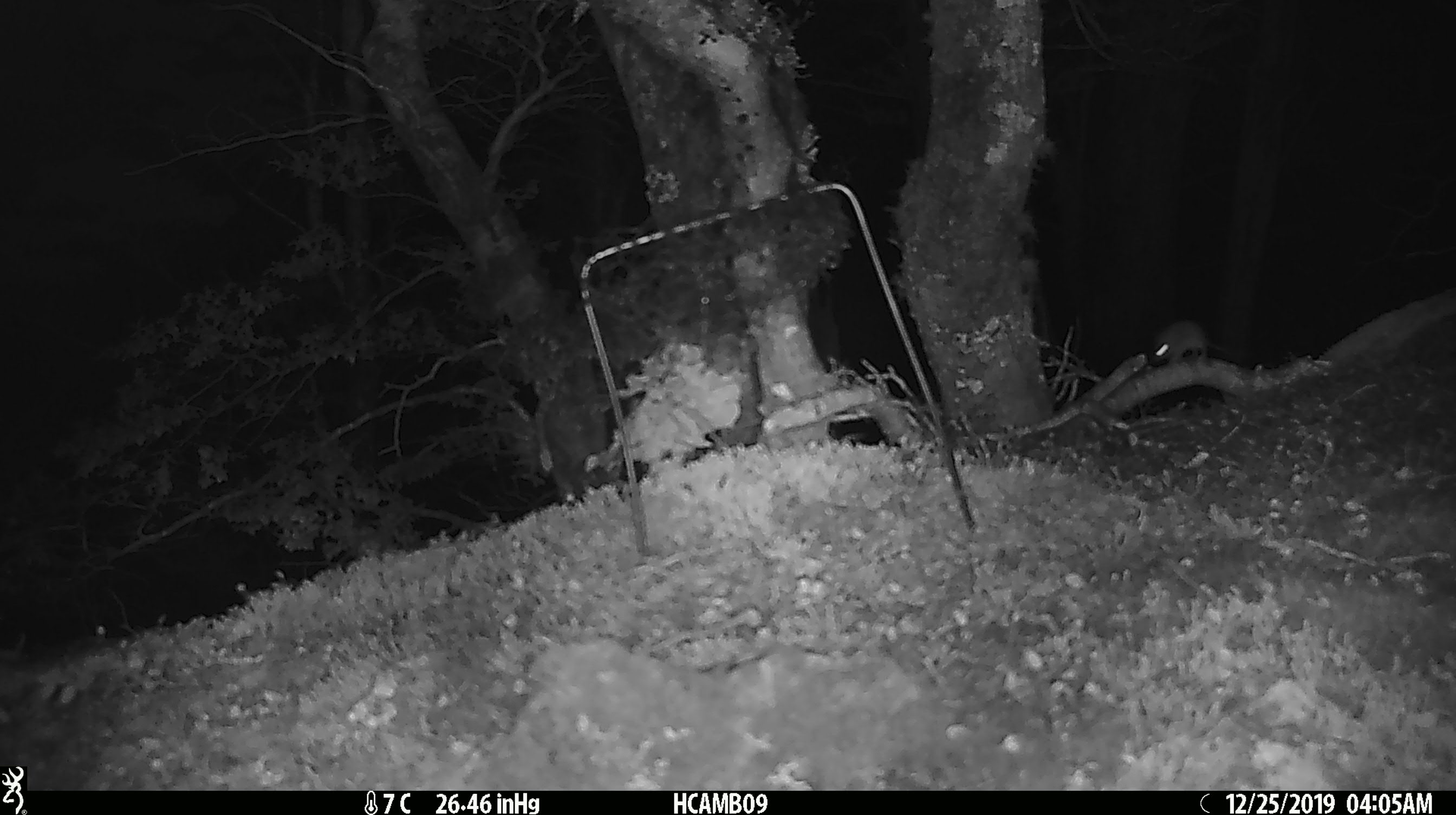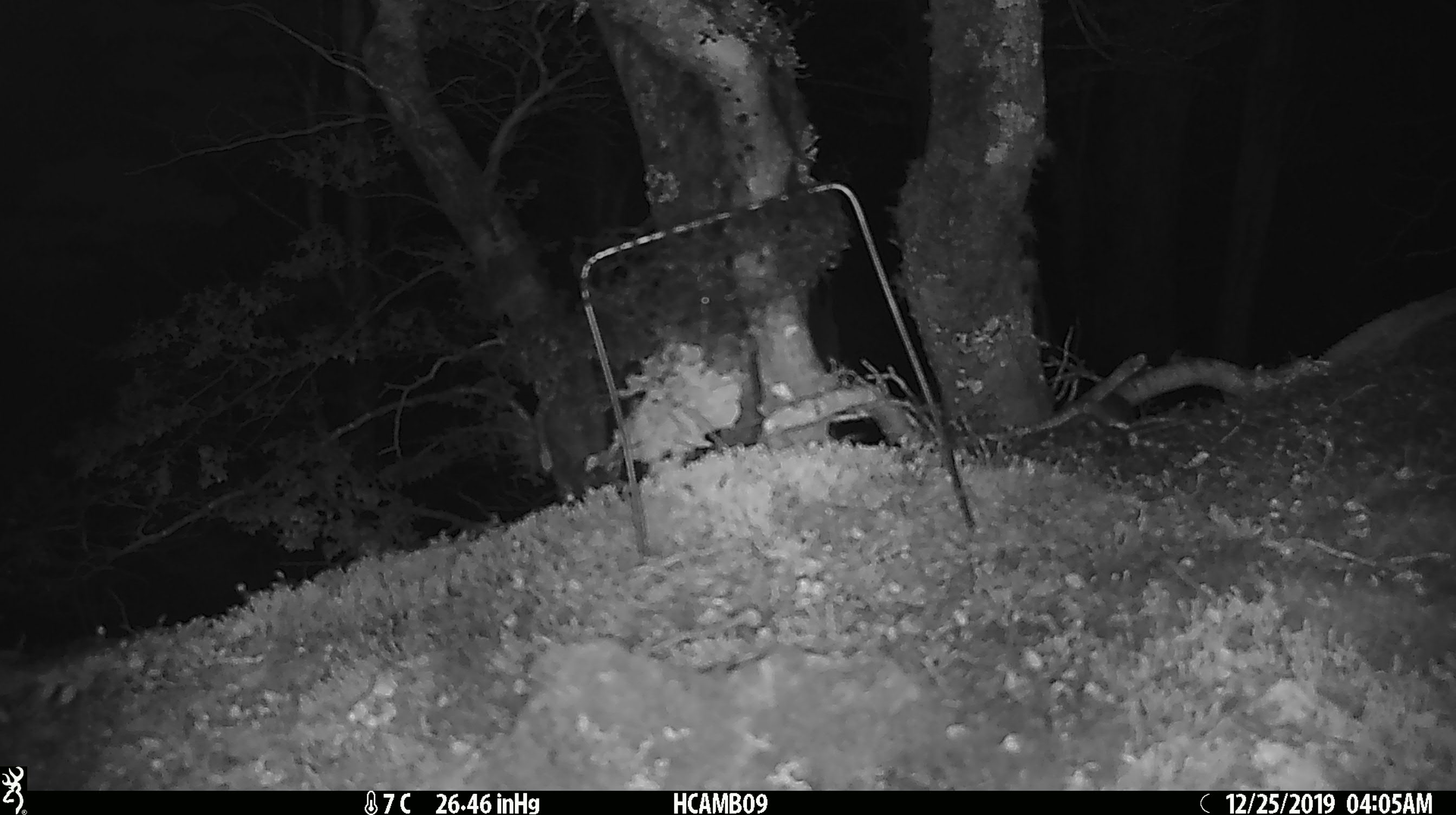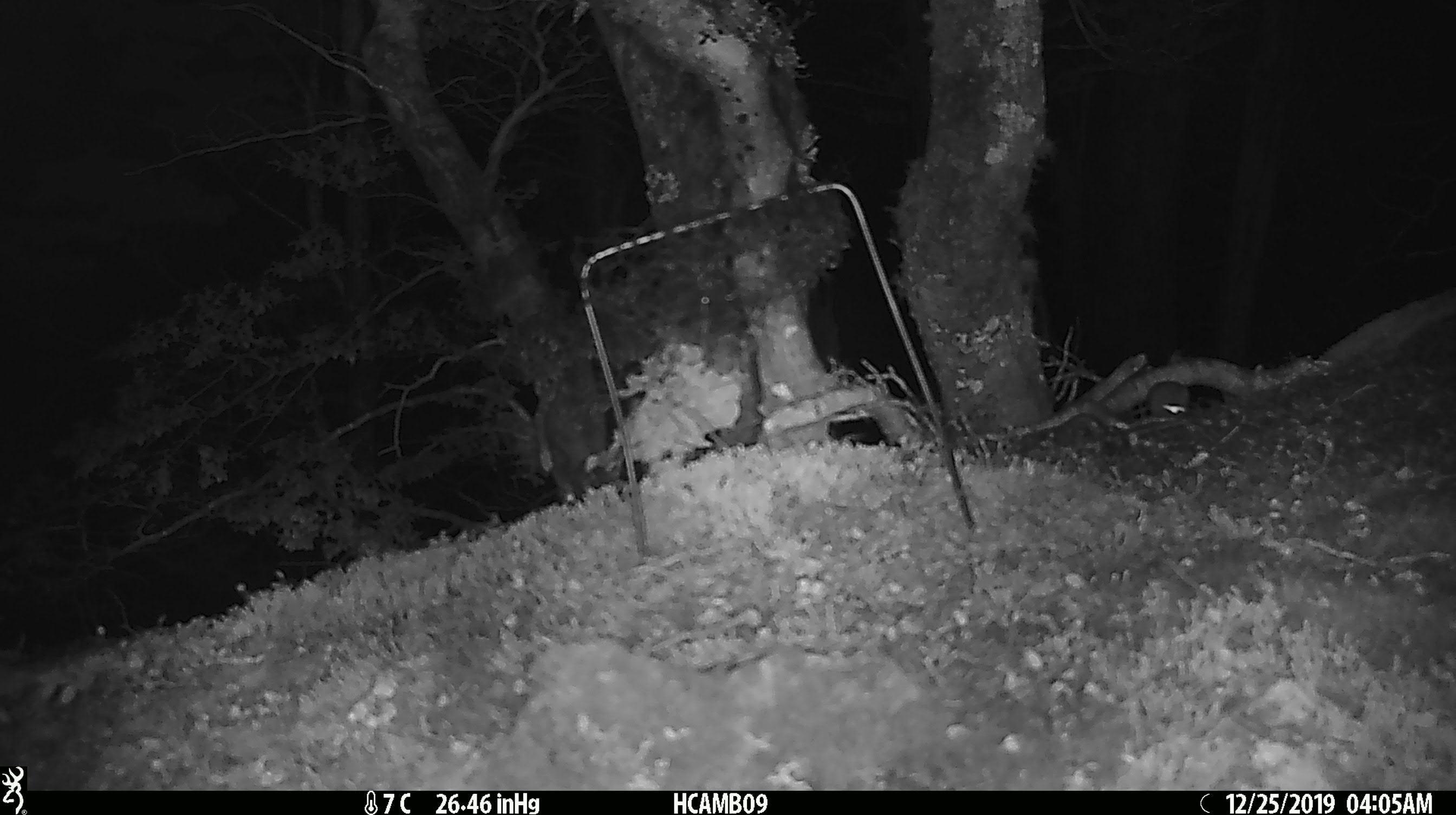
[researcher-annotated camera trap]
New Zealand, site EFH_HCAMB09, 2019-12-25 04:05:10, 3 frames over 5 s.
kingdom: Animalia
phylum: Chordata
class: Mammalia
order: Rodentia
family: Muridae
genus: Mus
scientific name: Mus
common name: mouse